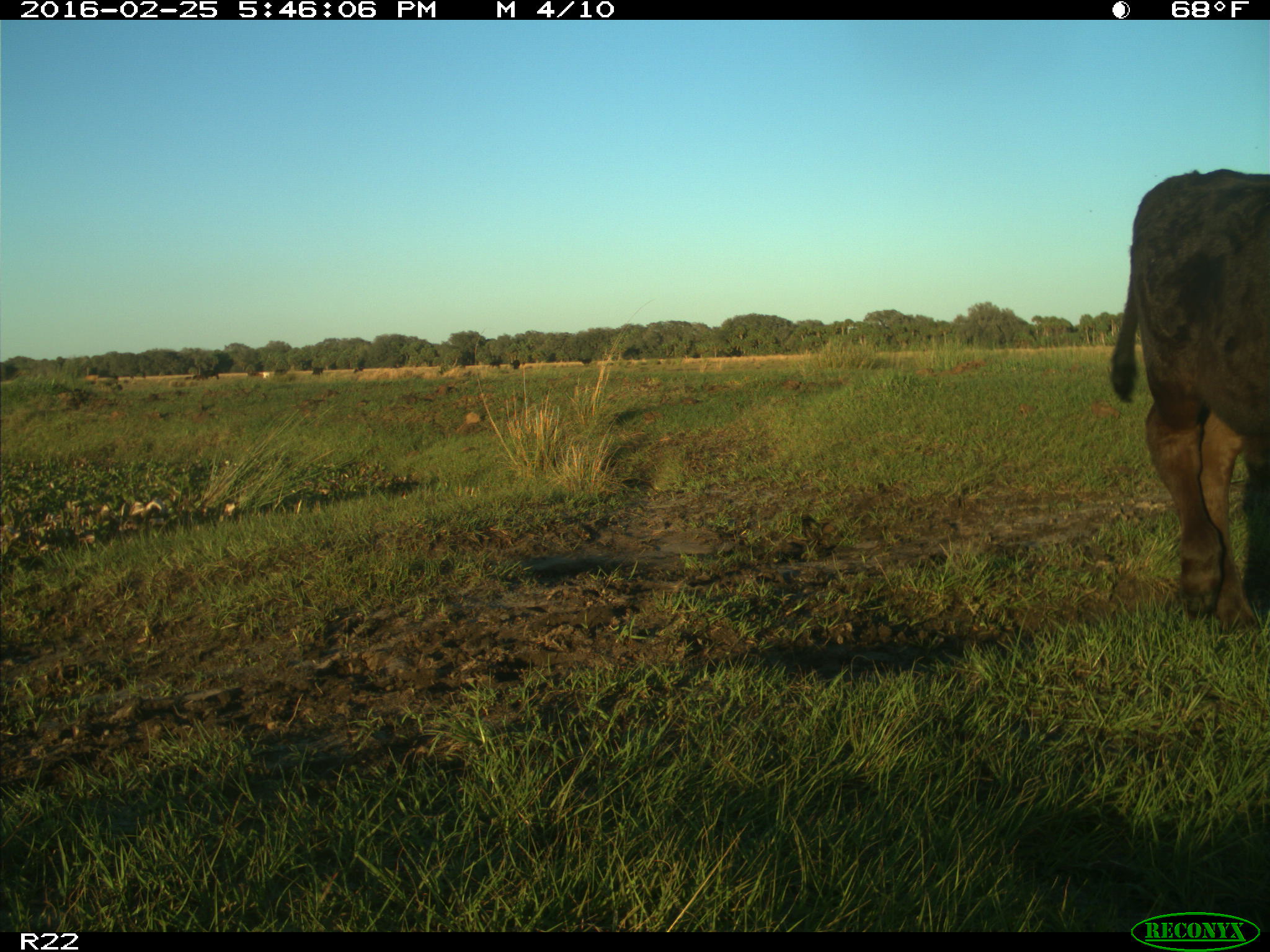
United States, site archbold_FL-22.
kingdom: Animalia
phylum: Chordata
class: Mammalia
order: Artiodactyla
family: Bovidae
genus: Bos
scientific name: Bos taurus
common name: domestic cow